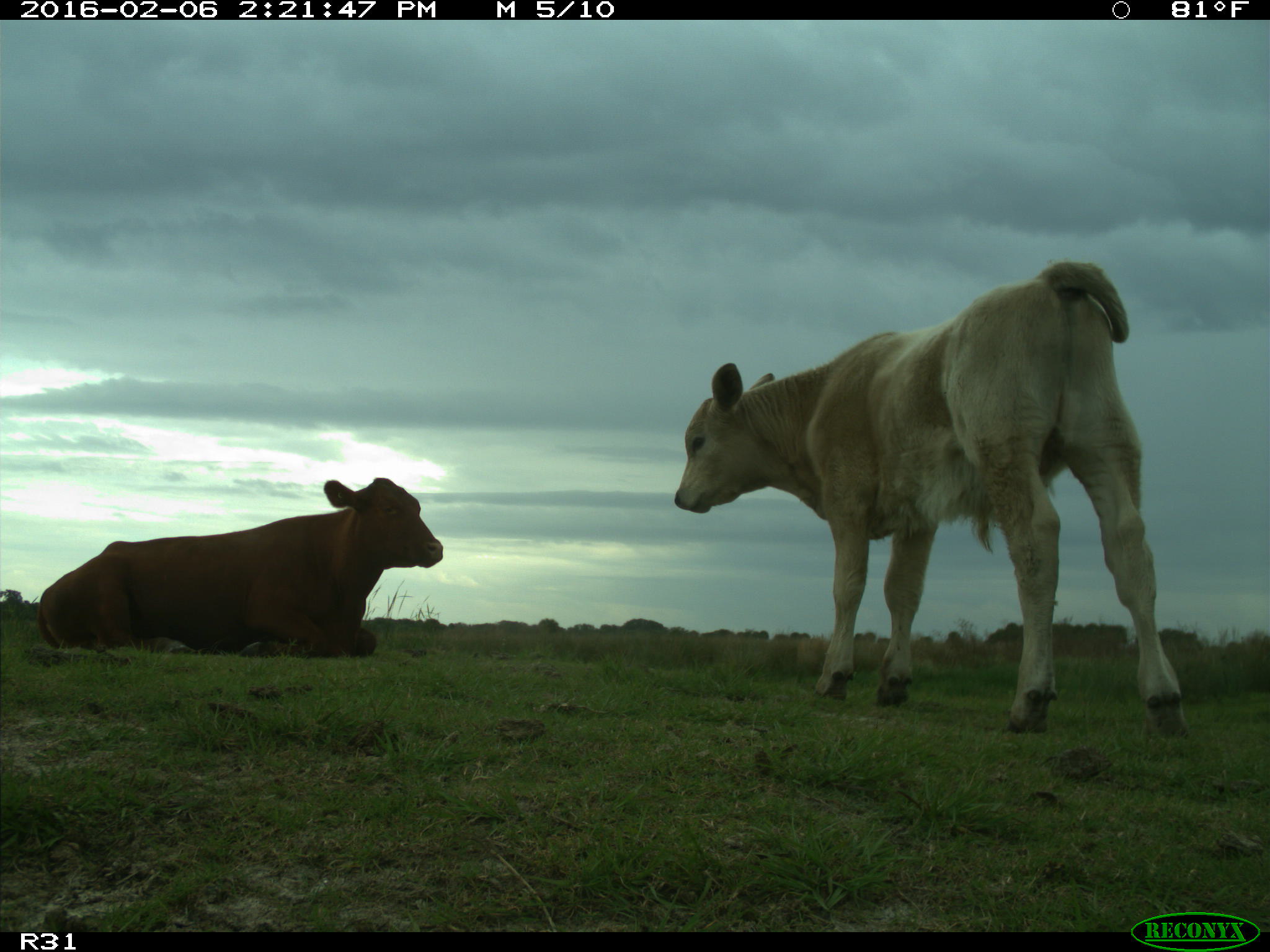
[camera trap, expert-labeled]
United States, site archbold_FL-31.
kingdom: Animalia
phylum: Chordata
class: Mammalia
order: Artiodactyla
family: Bovidae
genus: Bos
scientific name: Bos taurus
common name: domestic cow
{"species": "Bos taurus (domestic cow)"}